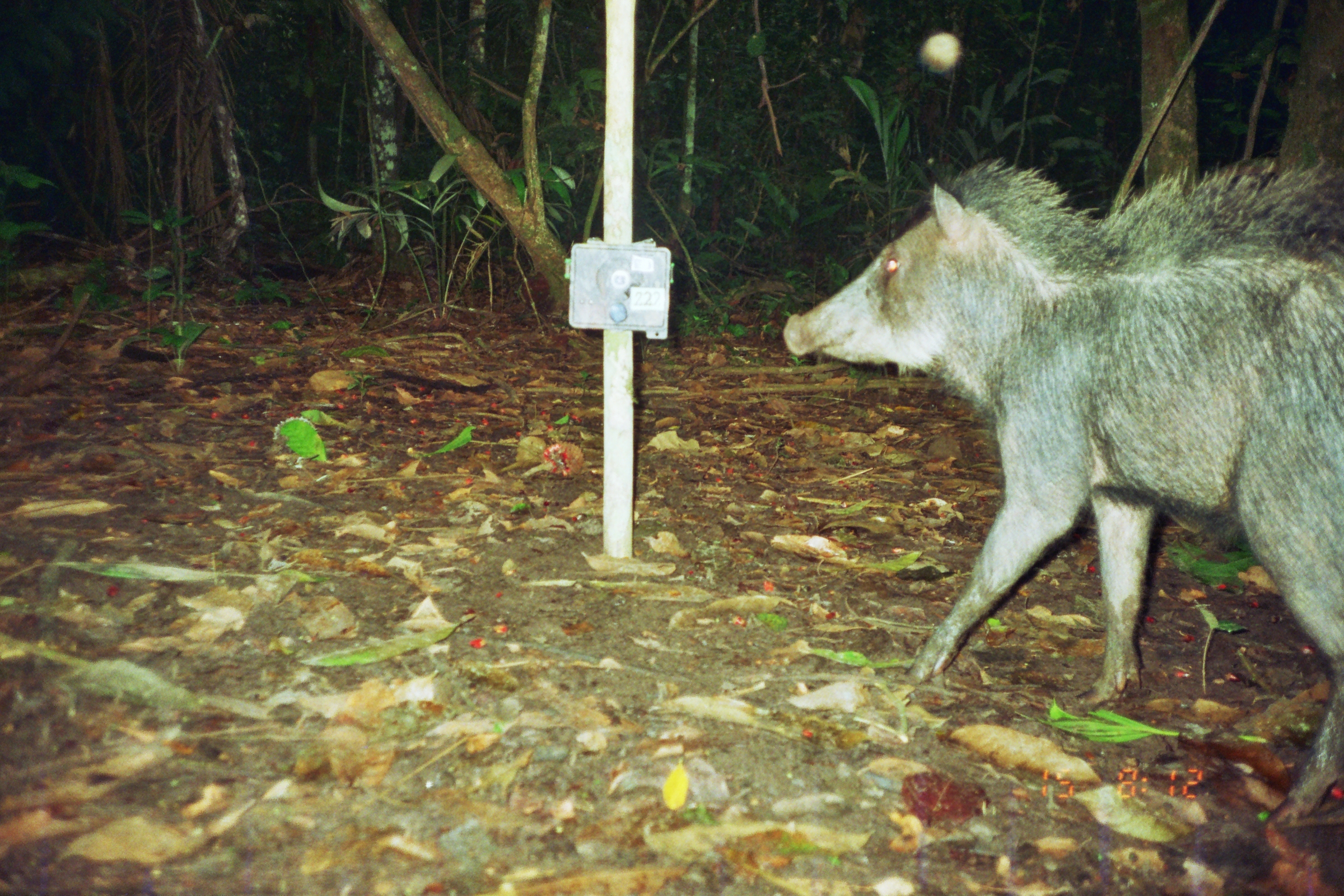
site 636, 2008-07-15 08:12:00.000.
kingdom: Animalia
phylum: Chordata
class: Mammalia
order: Artiodactyla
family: Tayassuidae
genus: Tayassu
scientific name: Tayassu pecari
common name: white-lipped peccary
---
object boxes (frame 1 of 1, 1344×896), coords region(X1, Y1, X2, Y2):
tayassu pecari: region(781, 154, 1344, 820)